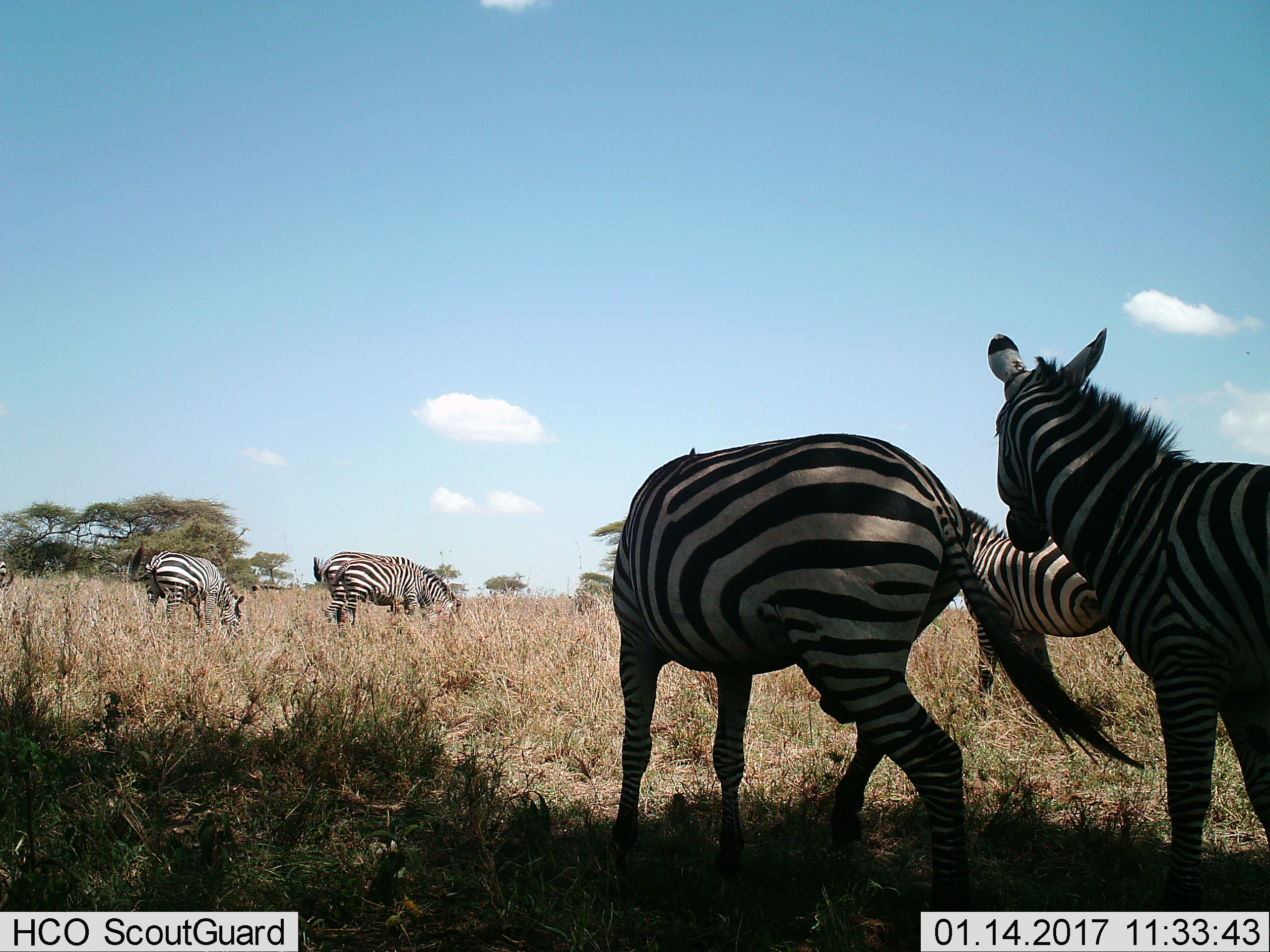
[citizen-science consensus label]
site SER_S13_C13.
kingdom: Animalia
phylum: Chordata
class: Mammalia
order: Perissodactyla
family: Equidae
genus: Equus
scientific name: Equus quagga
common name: plains zebra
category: zebraplains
Zebraplains (plains zebra) (Equus quagga), count 6. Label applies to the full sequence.